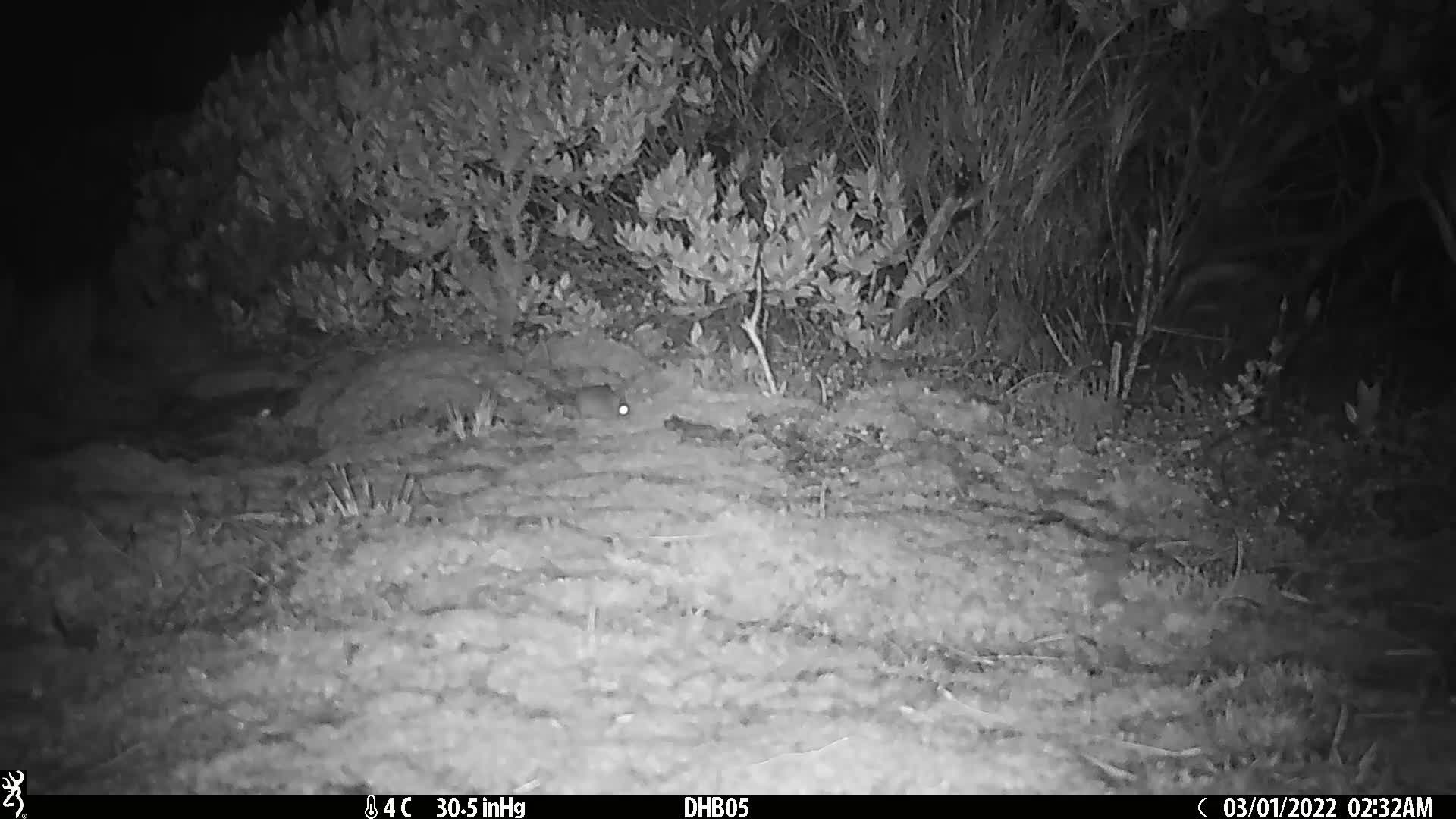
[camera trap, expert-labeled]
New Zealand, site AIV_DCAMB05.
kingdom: Animalia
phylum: Chordata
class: Mammalia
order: Rodentia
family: Muridae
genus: Mus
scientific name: Mus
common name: mouse